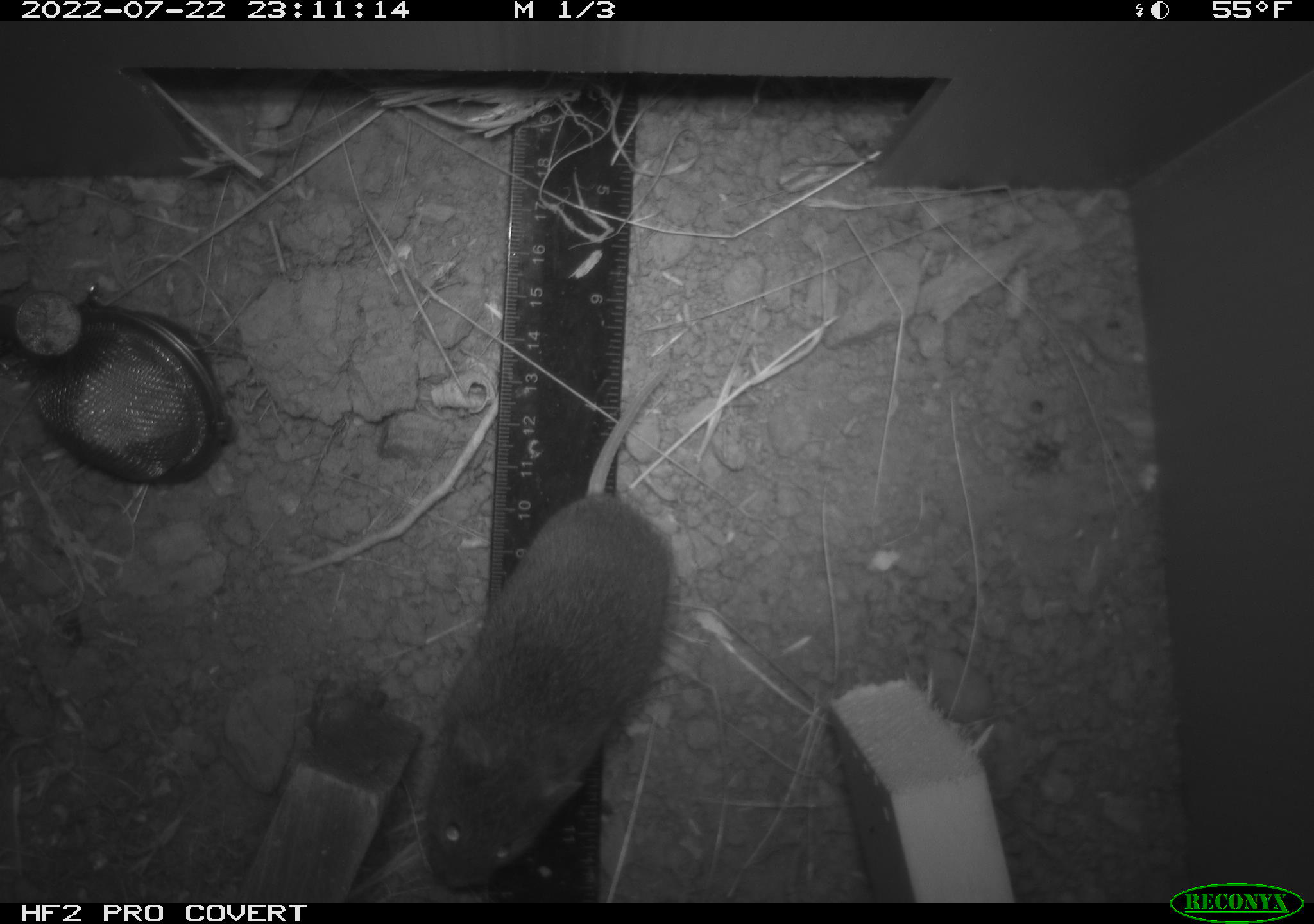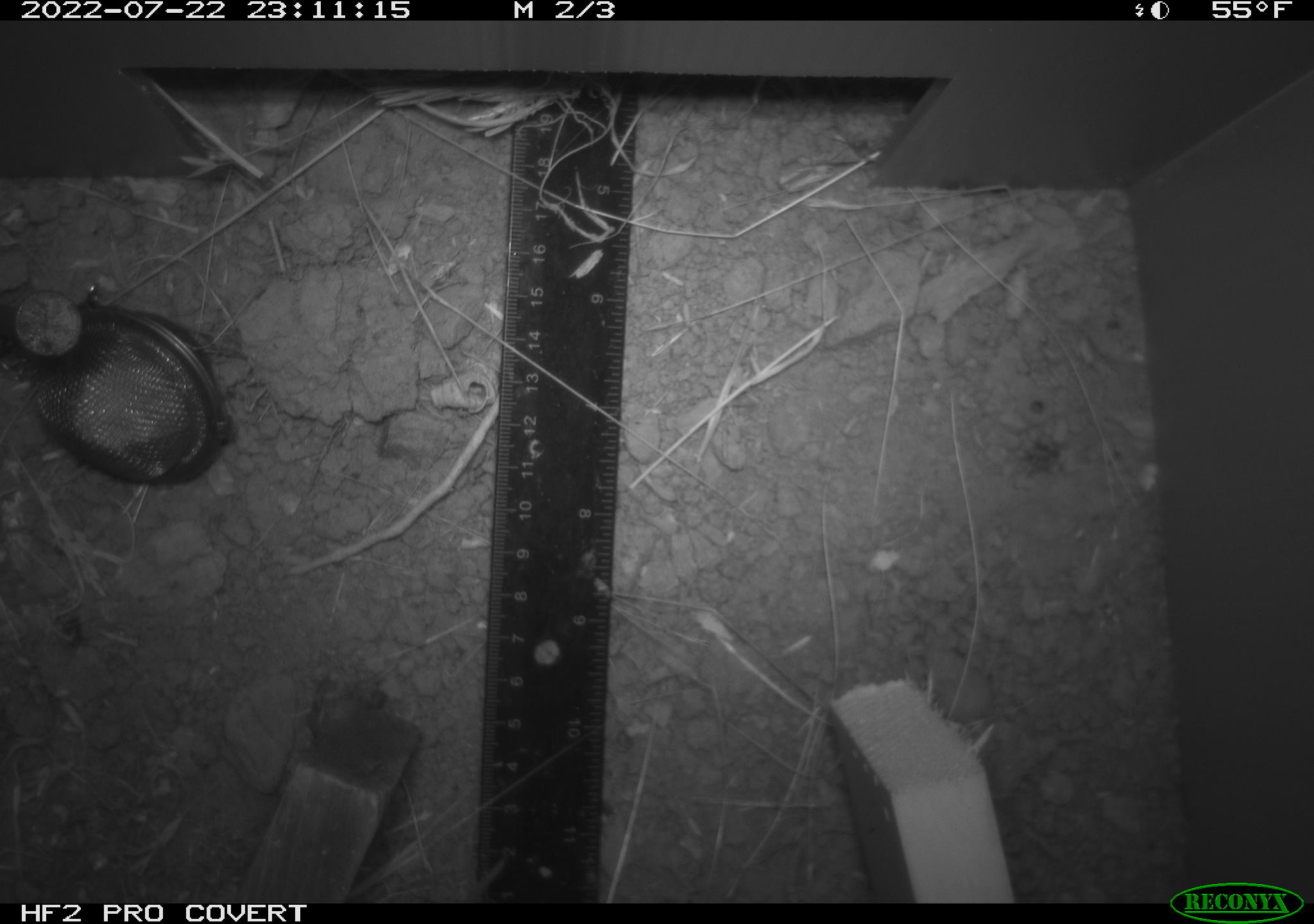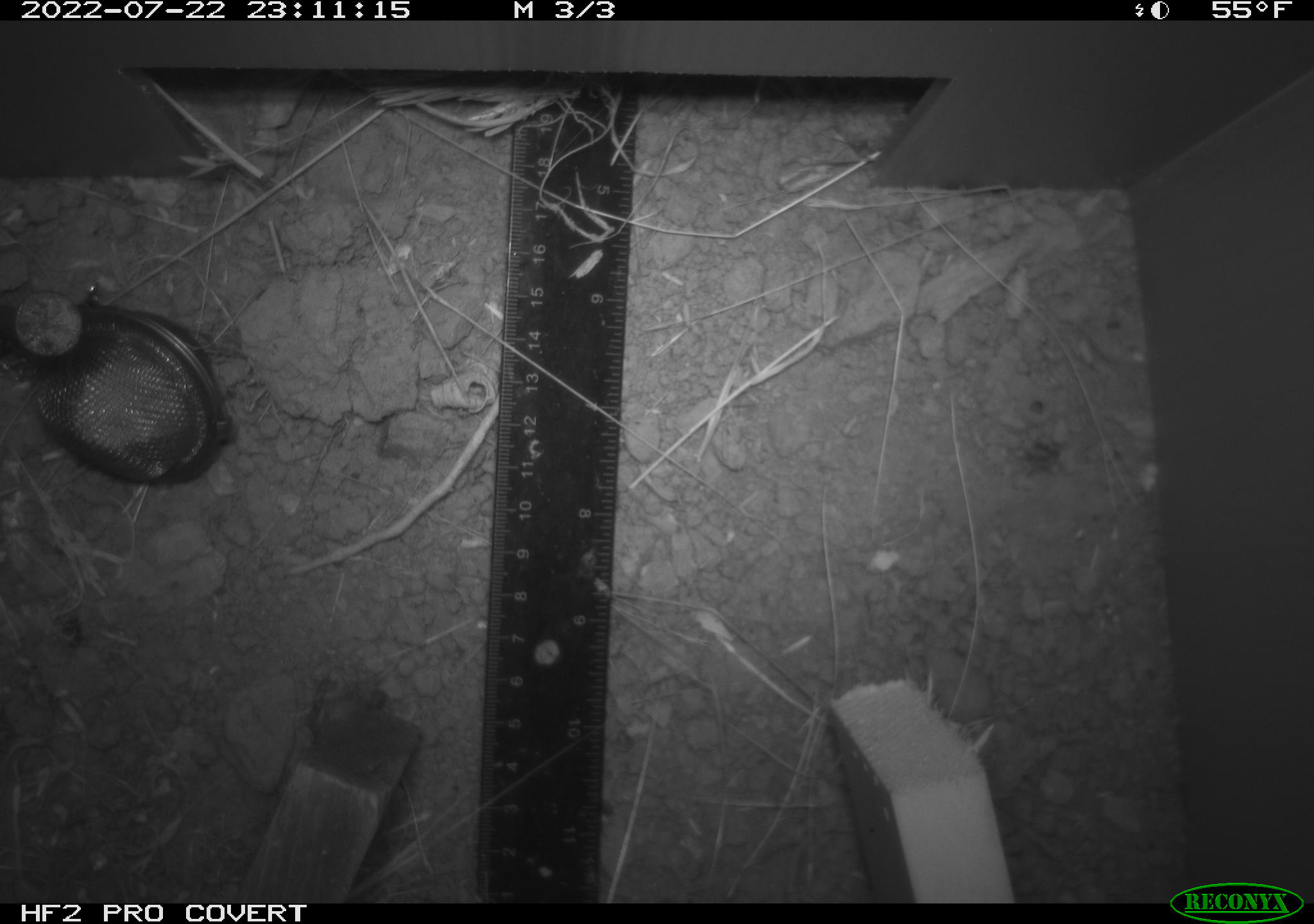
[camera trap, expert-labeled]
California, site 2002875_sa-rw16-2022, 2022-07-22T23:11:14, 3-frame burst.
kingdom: Animalia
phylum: Chordata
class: Mammalia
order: Rodentia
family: Cricetidae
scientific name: Arvicolinae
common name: voles, lemmings, and muskrats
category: arvicolinae subfamily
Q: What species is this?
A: Arvicolinae subfamily (voles, lemmings, and muskrats) (Arvicolinae).